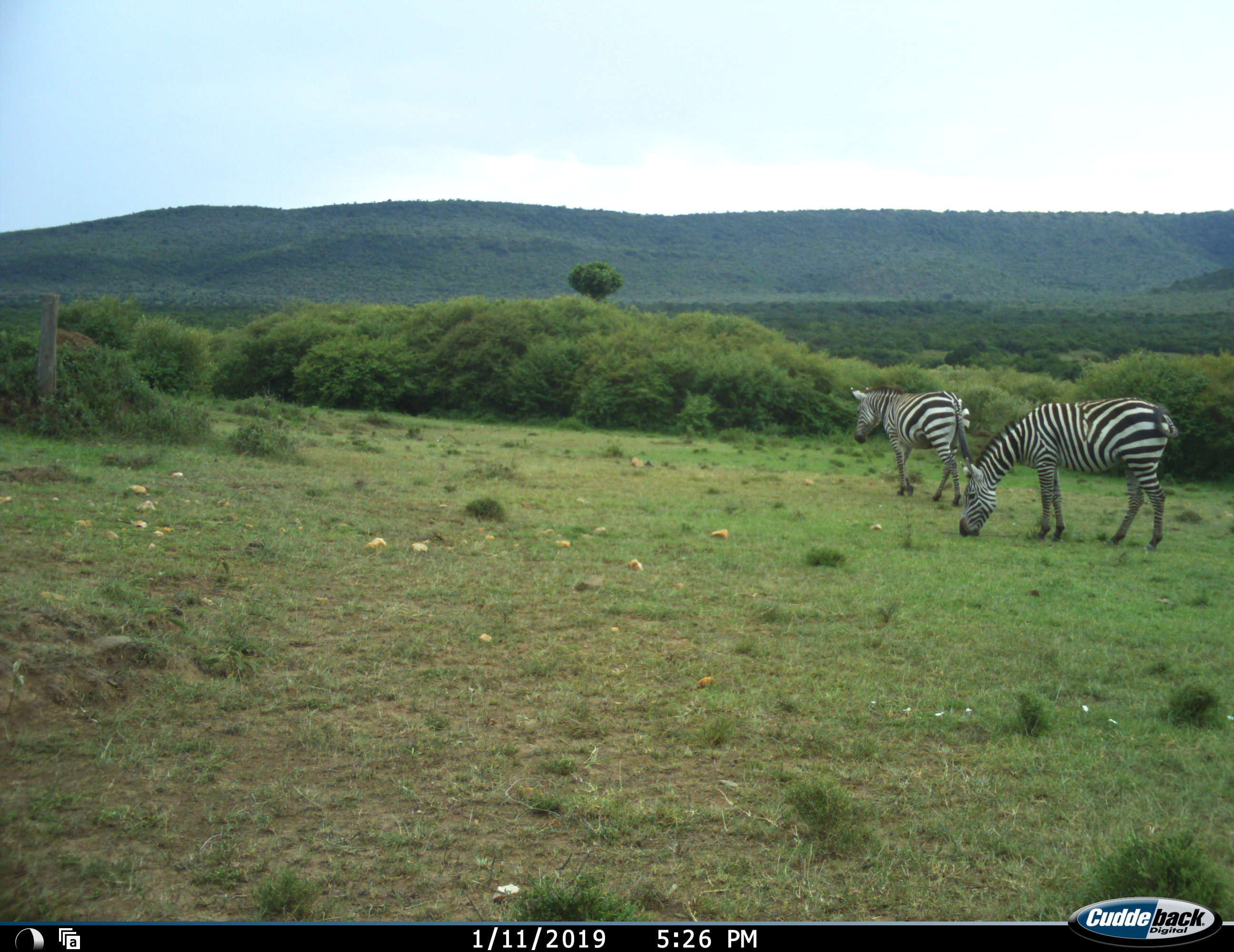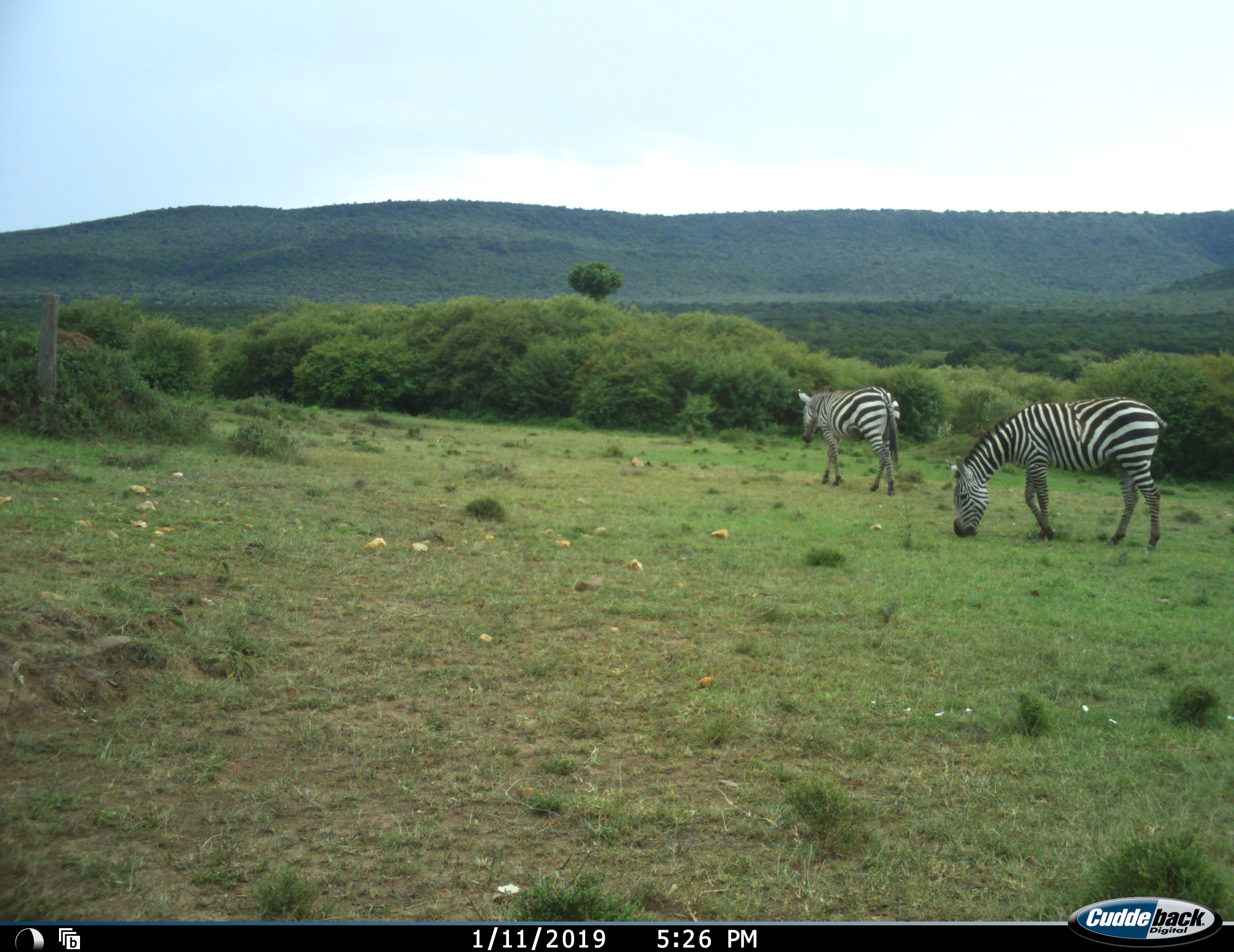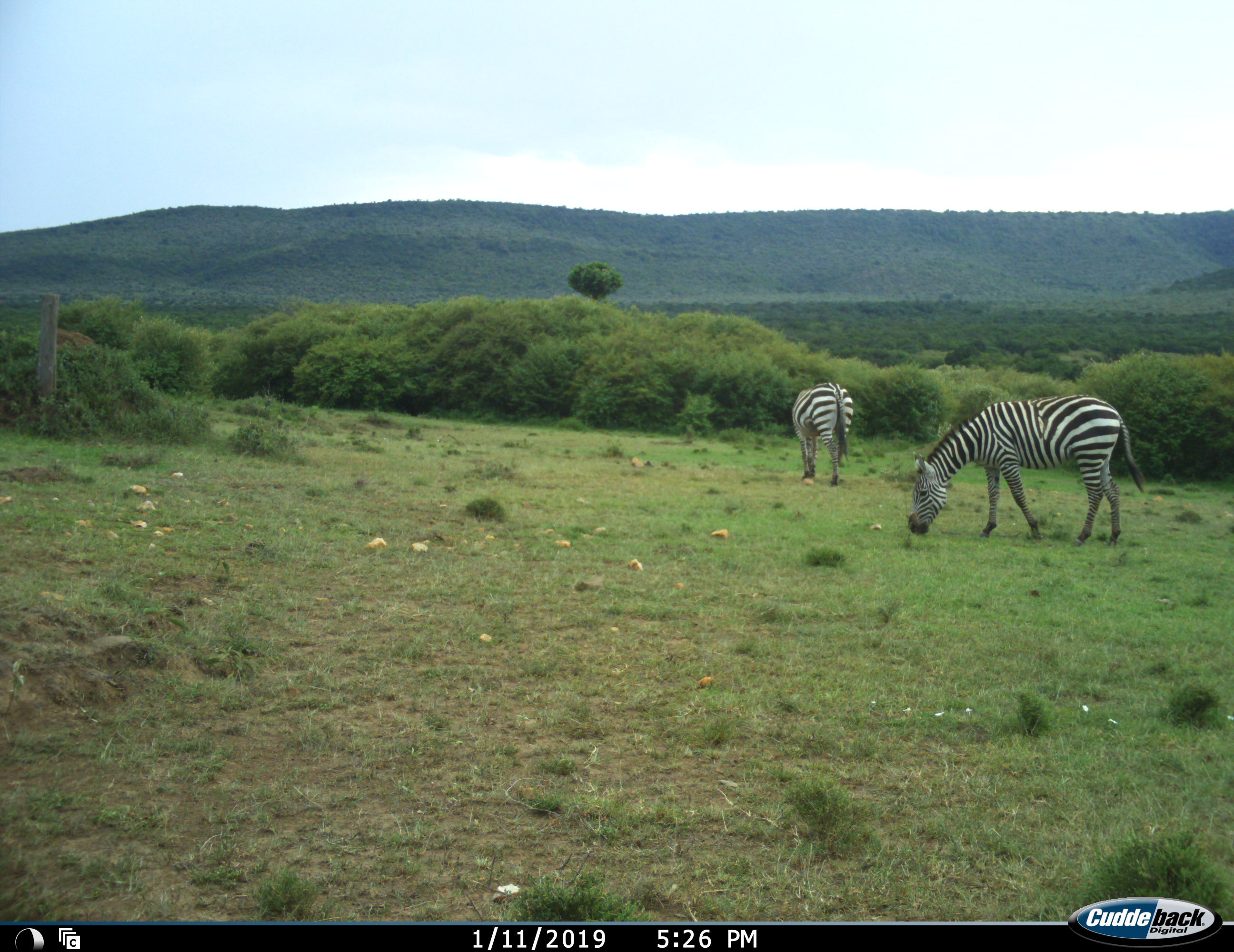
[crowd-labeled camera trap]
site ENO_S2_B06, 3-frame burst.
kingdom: Animalia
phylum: Chordata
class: Mammalia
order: Perissodactyla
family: Equidae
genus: Equus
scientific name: Equus quagga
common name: plains zebra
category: zebraplains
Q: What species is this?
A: Zebraplains (plains zebra) (Equus quagga).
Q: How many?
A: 2.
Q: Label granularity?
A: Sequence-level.